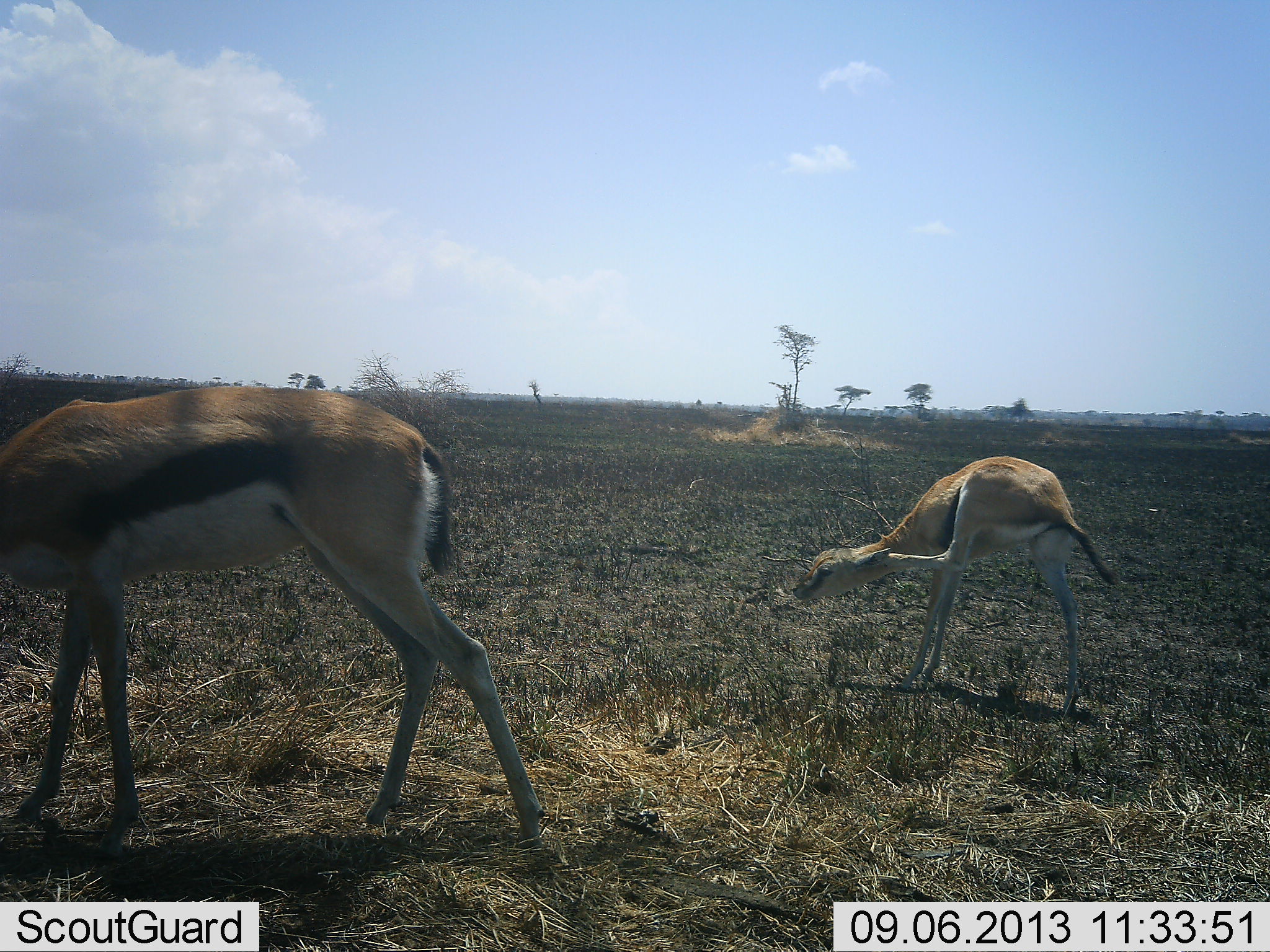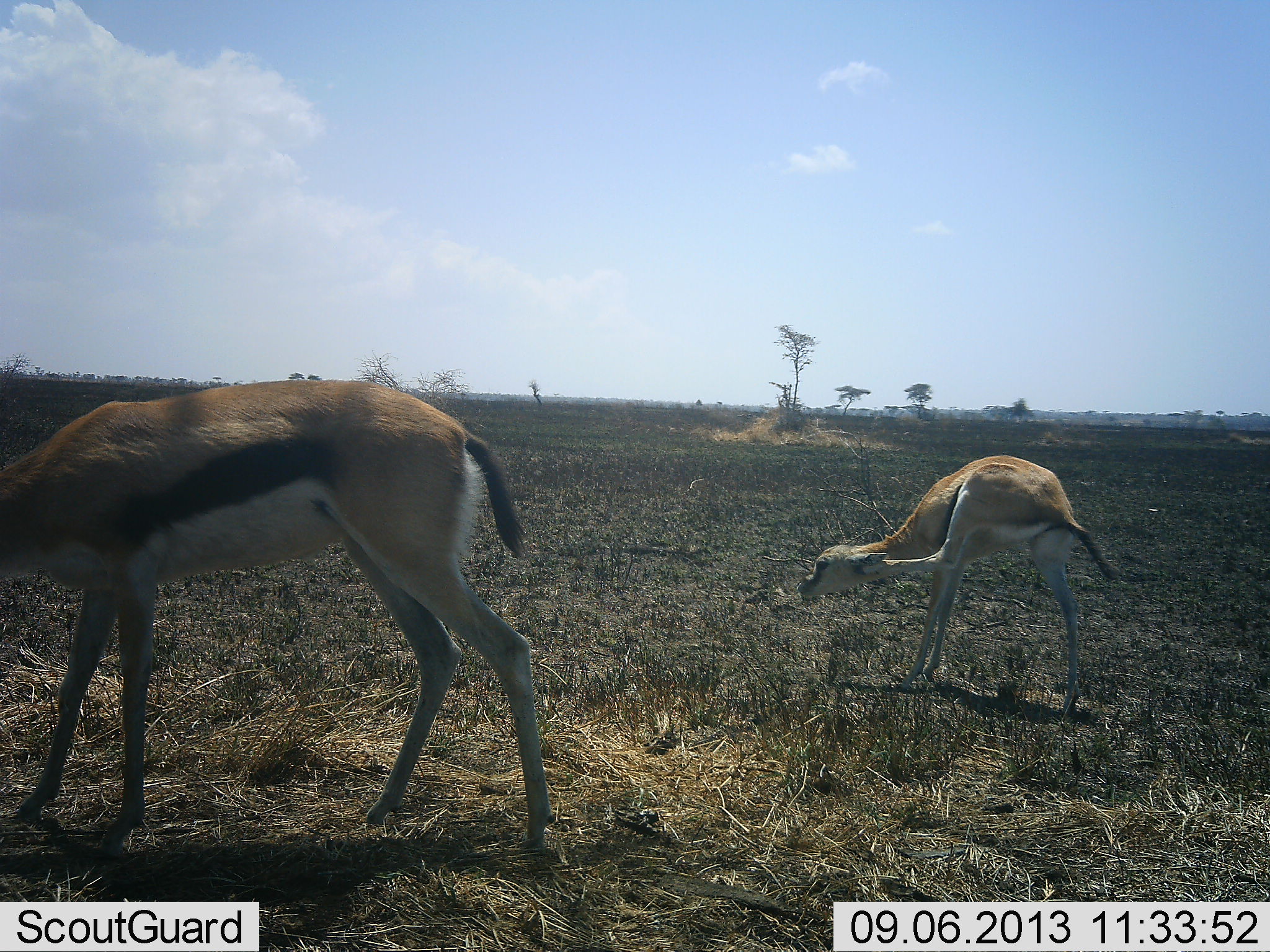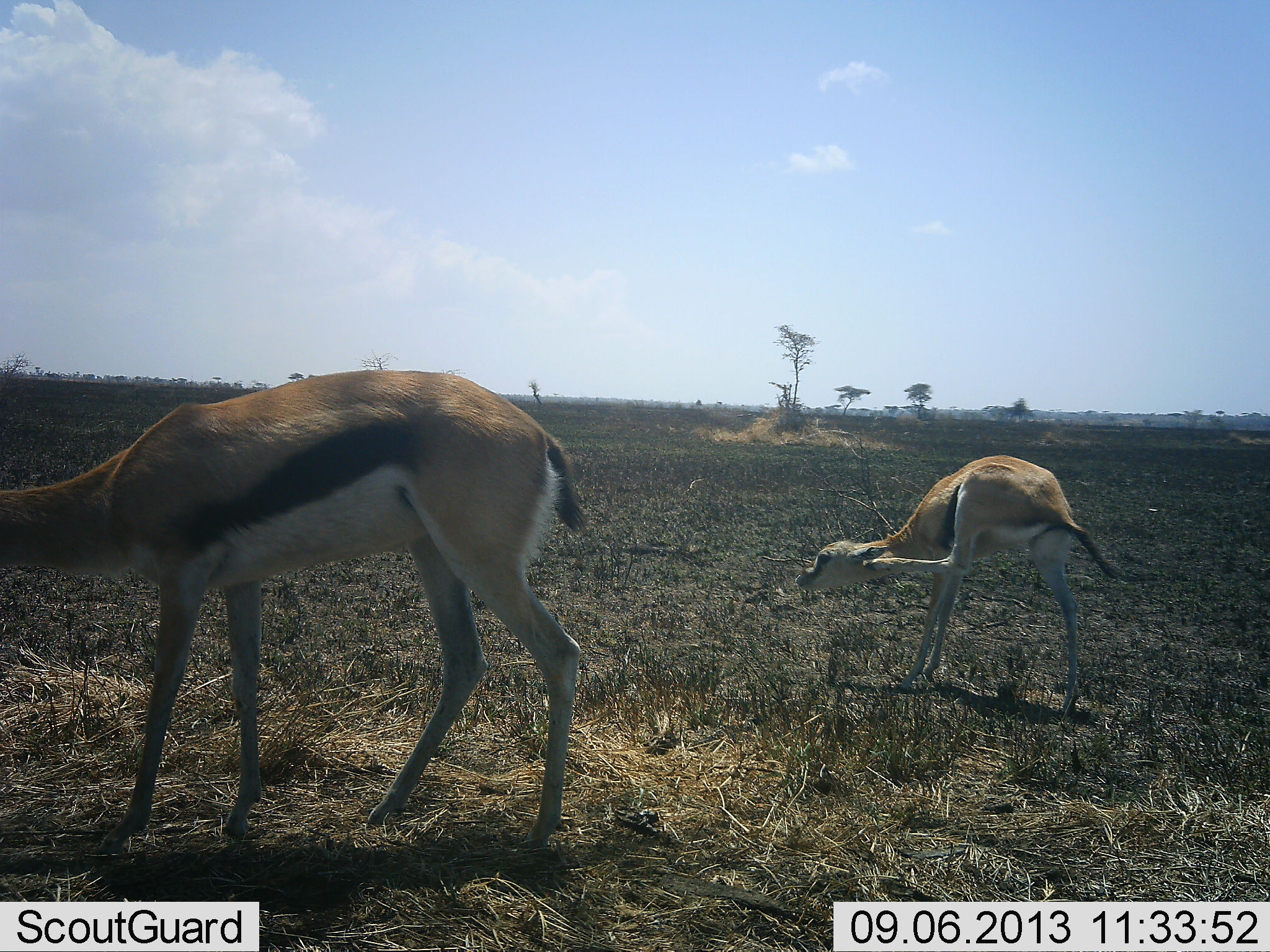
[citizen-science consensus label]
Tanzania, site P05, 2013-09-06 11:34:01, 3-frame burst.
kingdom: Animalia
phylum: Chordata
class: Mammalia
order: Artiodactyla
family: Bovidae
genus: Eudorcas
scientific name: Eudorcas thomsonii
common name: thomson's gazelle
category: gazellethomsons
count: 2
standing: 86%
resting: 6%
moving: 31%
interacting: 3%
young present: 43%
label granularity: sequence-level